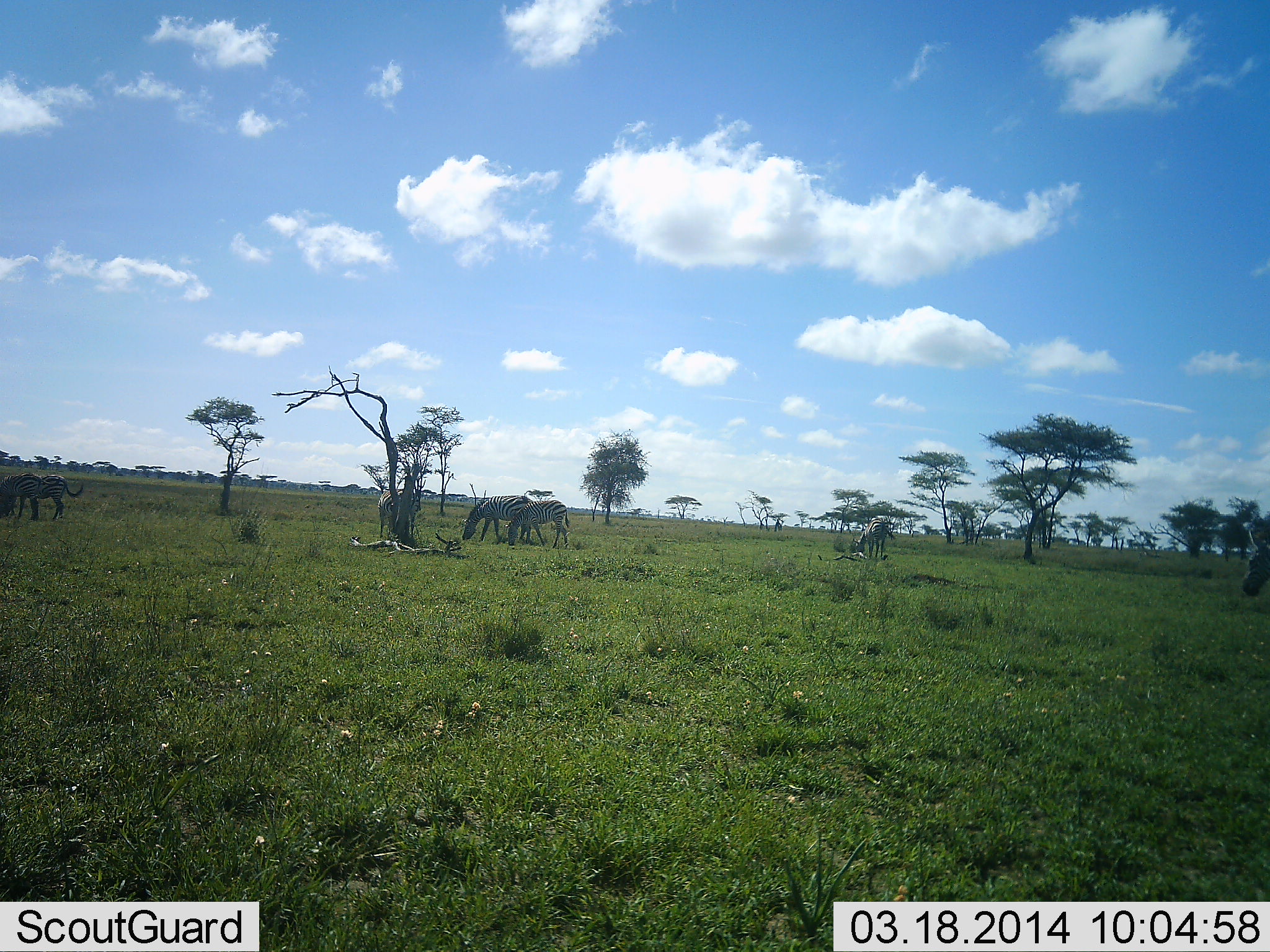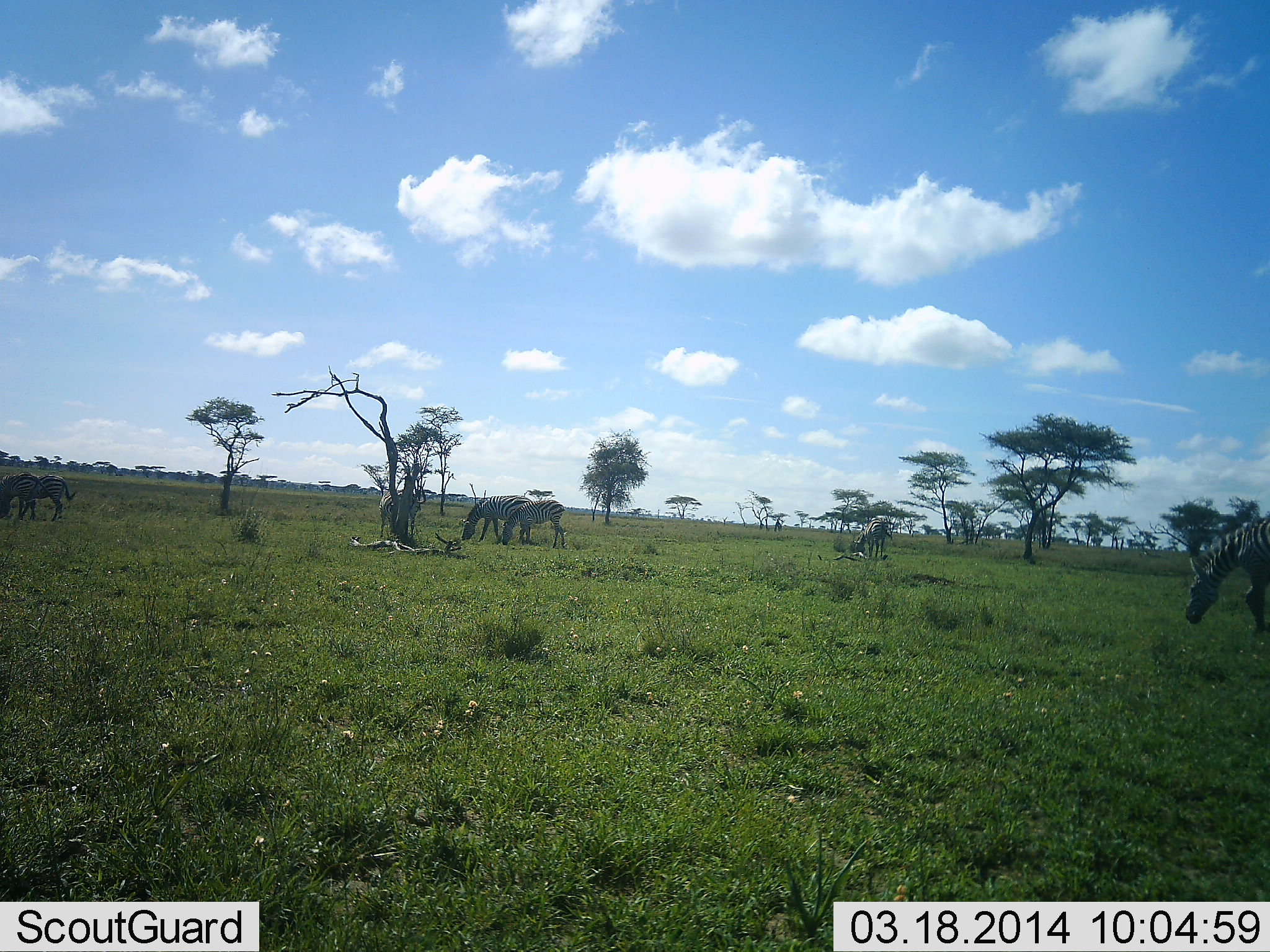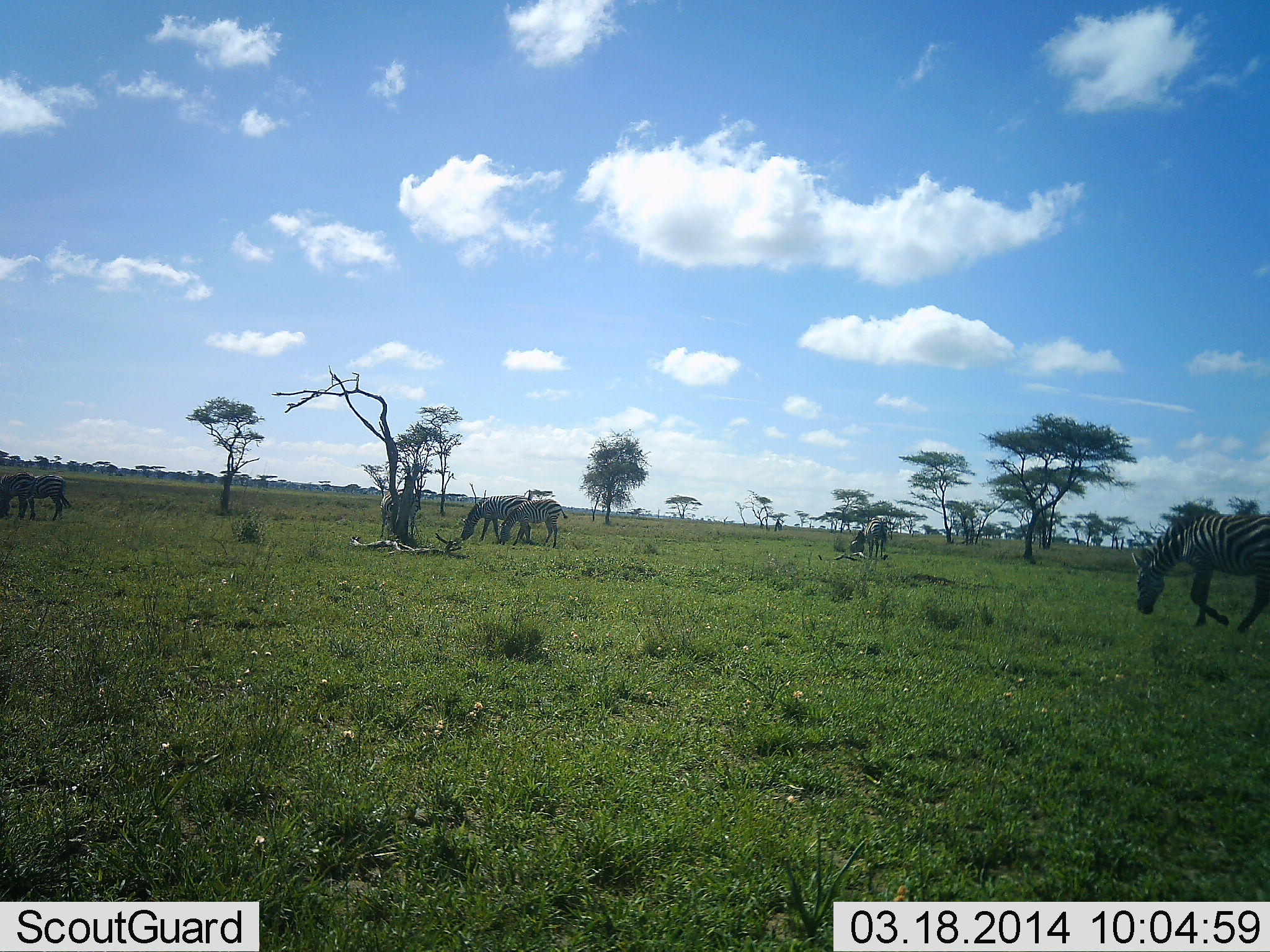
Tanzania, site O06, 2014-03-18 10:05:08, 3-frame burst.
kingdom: Animalia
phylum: Chordata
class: Mammalia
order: Perissodactyla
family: Equidae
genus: Equus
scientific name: Equus quagga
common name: plains zebra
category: zebra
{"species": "zebra (plains zebra) (Equus quagga)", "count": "6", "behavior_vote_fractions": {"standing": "50%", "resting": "0%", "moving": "60%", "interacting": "0%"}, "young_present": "10%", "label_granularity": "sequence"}